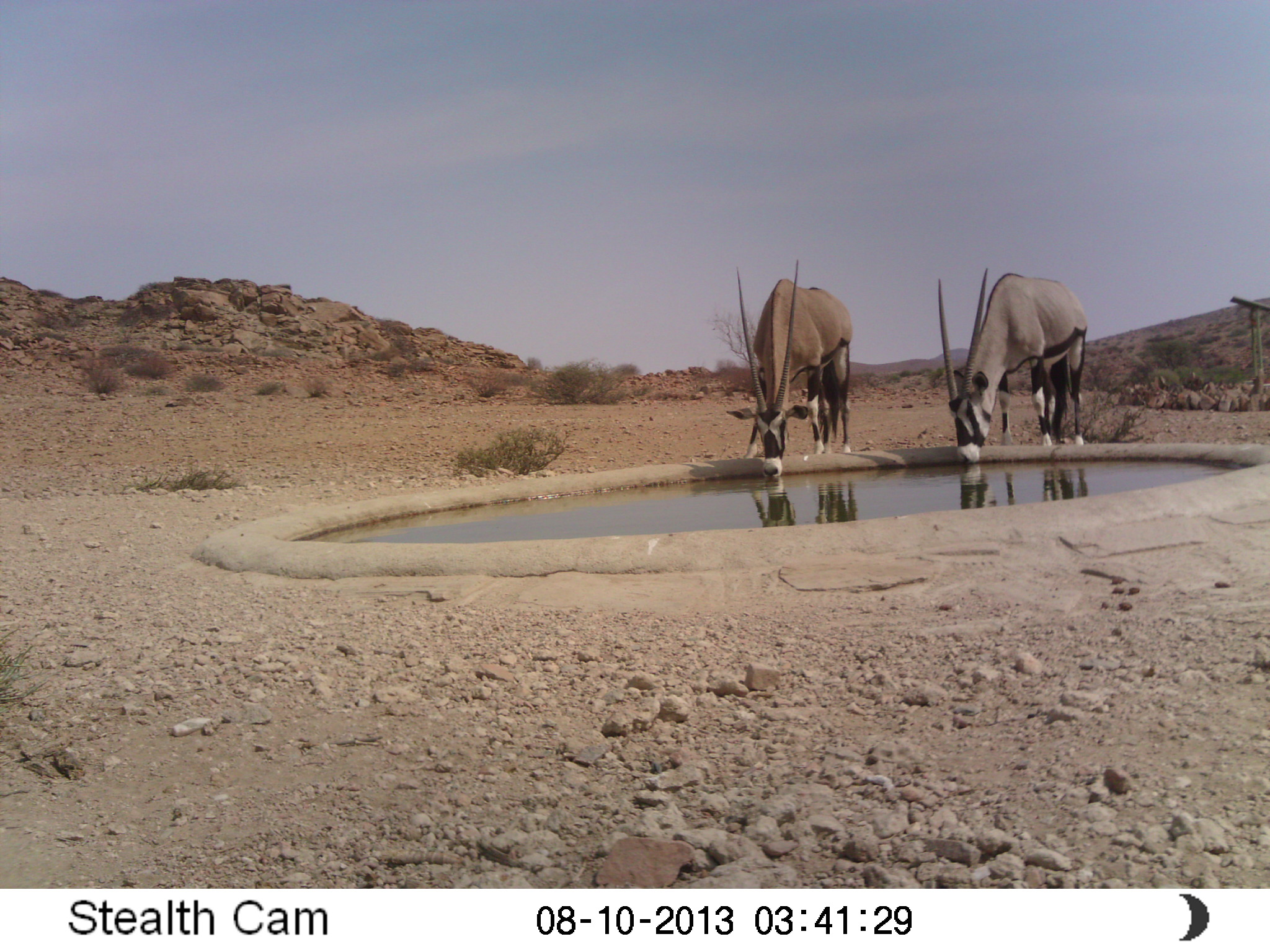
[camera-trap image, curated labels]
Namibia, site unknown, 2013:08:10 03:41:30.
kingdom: Animalia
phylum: Chordata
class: Mammalia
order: Artiodactyla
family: Bovidae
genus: Oryx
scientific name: Oryx gazella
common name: gemsbok